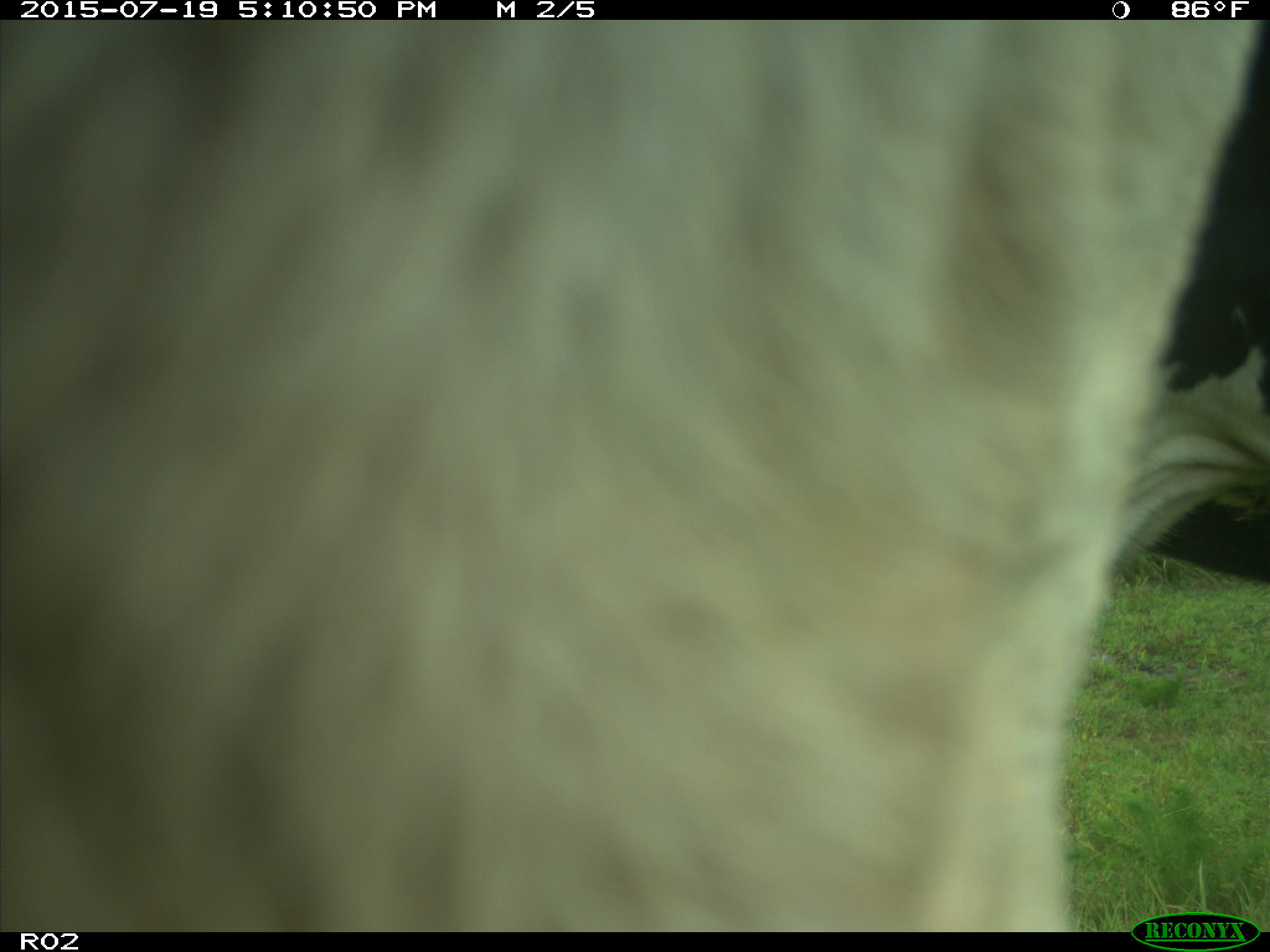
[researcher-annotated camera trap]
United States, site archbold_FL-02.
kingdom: Animalia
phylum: Chordata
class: Mammalia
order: Artiodactyla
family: Bovidae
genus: Bos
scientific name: Bos taurus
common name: domestic cow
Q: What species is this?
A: Bos taurus (domestic cow).